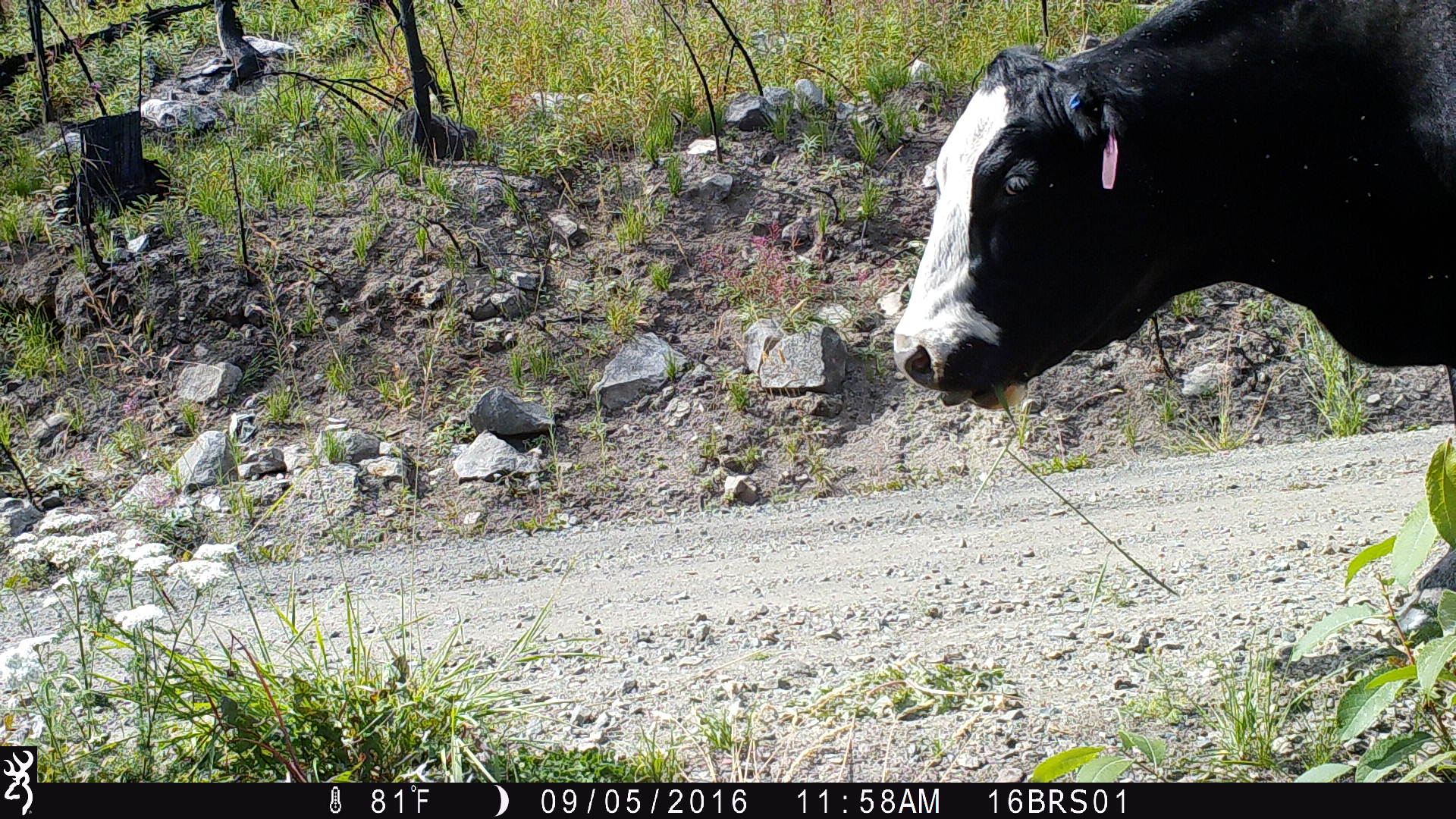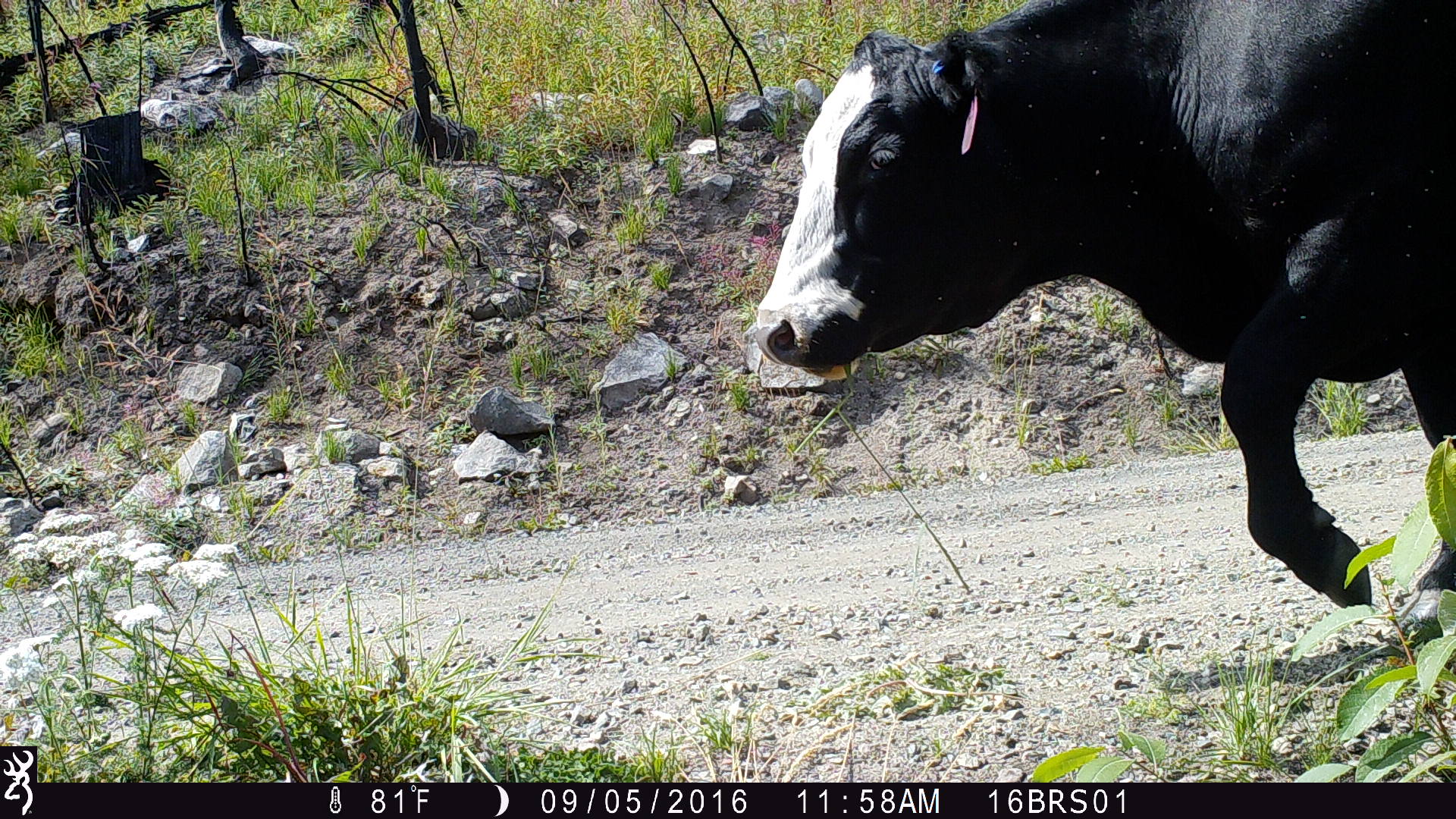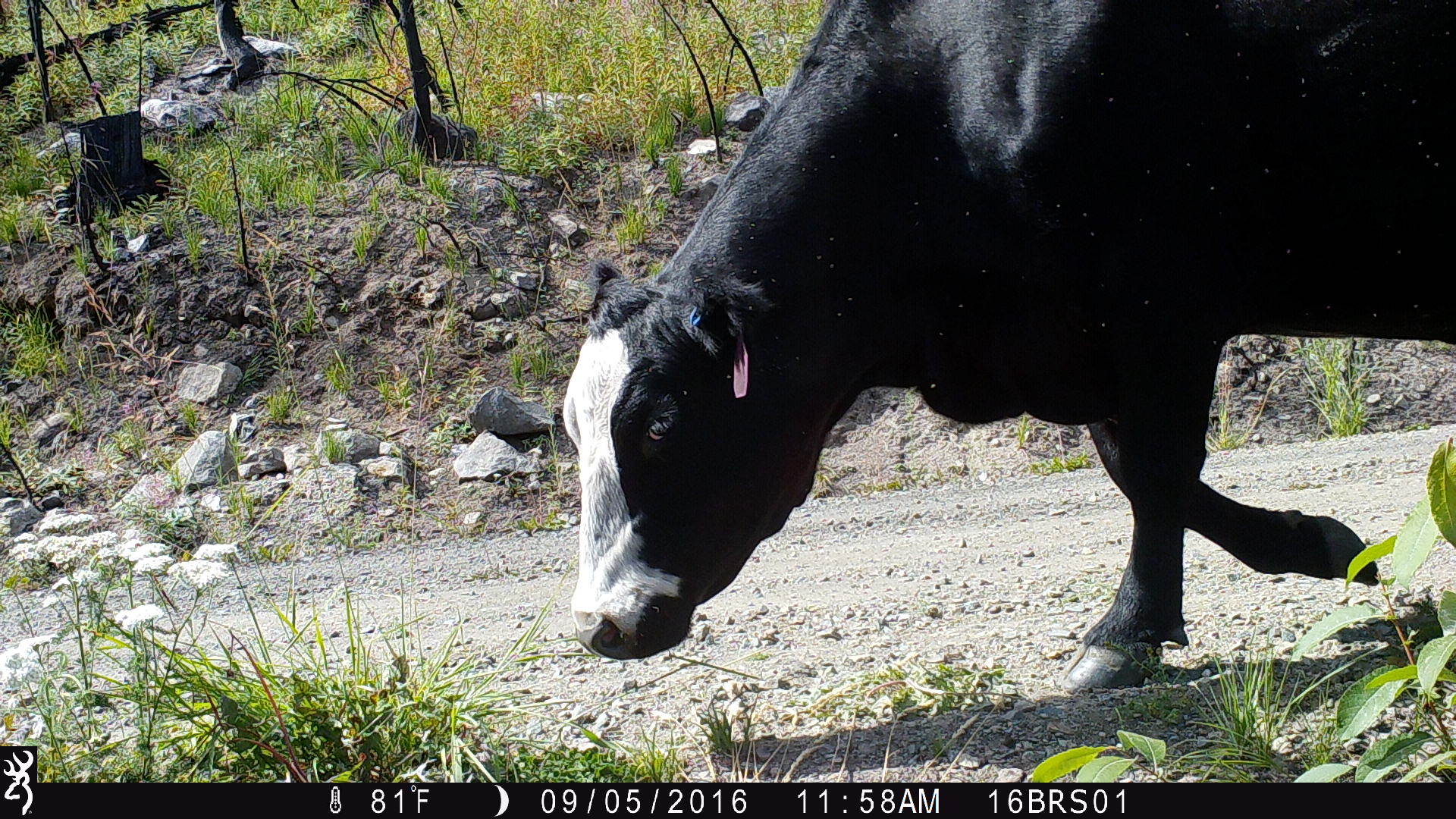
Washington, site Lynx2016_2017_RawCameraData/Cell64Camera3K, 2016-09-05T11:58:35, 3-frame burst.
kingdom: Animalia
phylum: Chordata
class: Mammalia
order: Artiodactyla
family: Bovidae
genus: Bos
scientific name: Bos taurus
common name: domestic cattle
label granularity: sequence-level